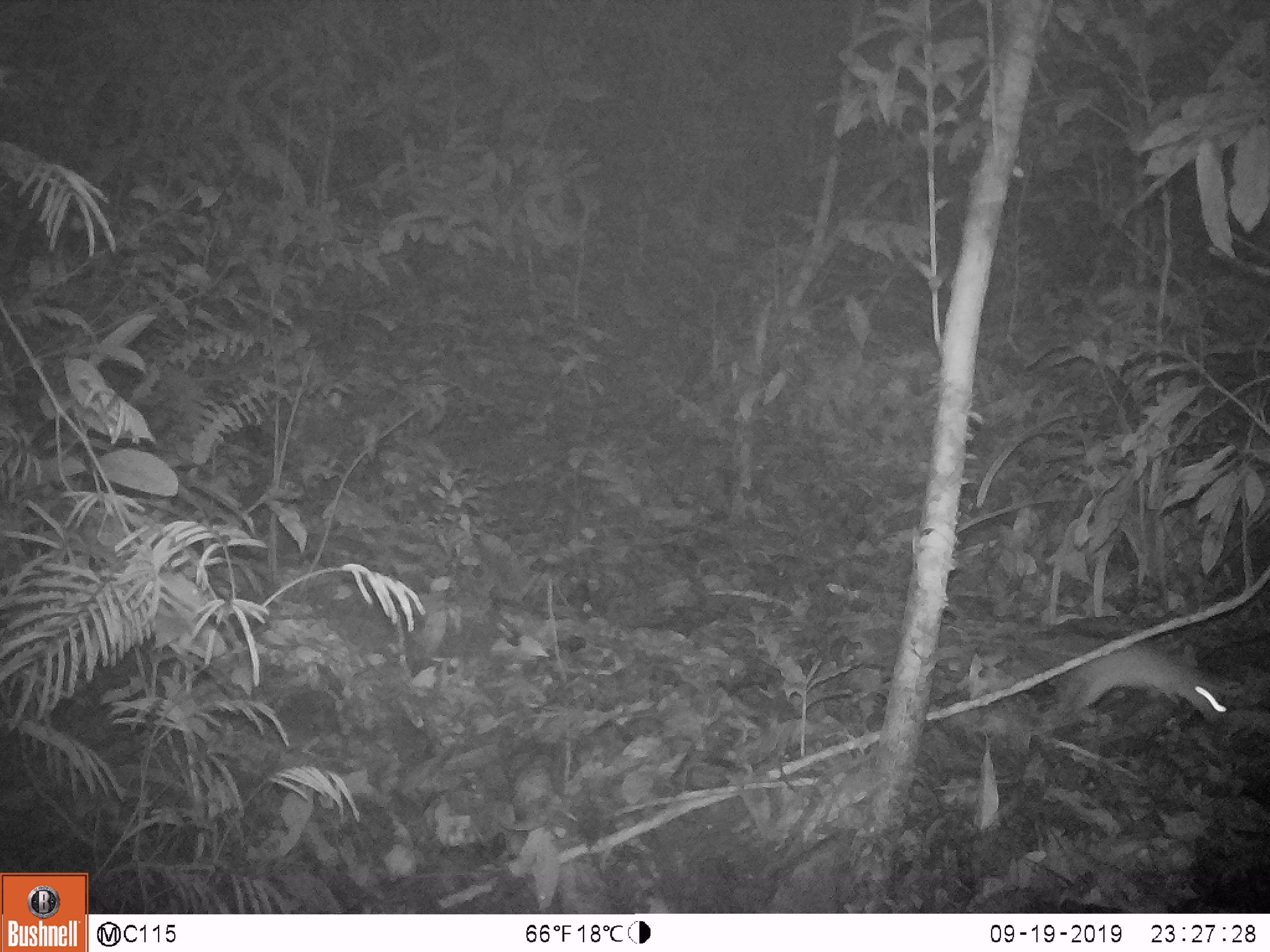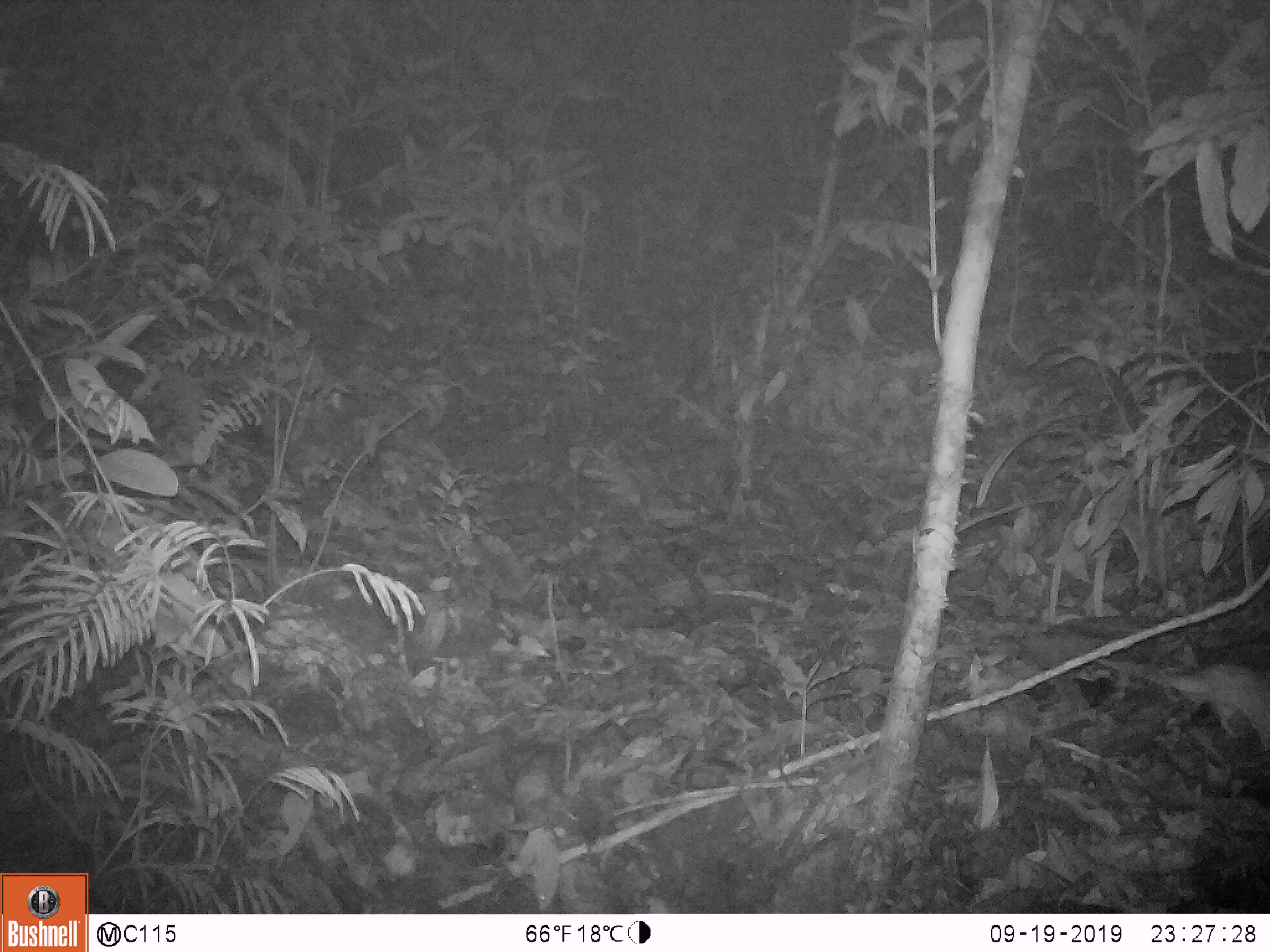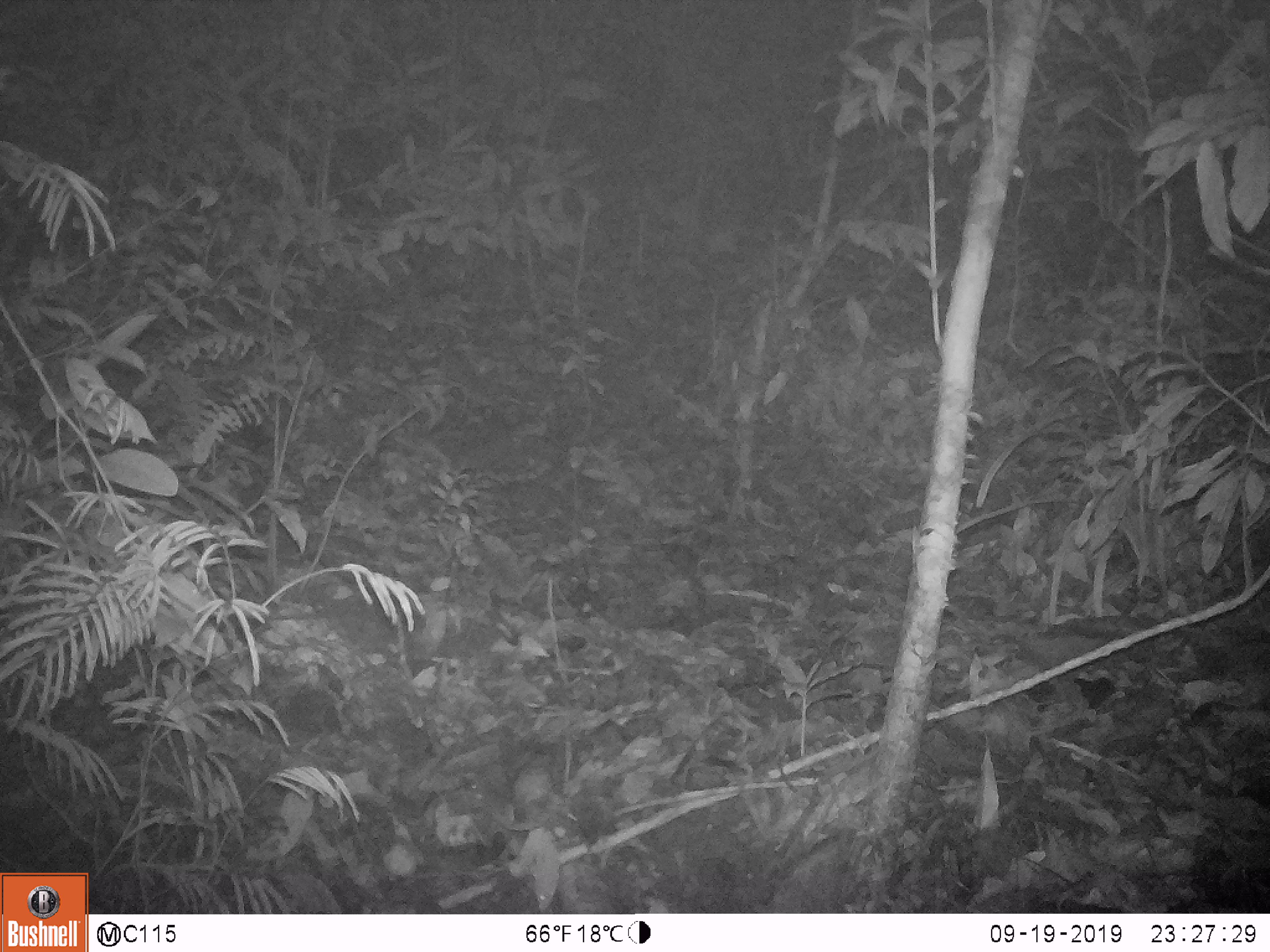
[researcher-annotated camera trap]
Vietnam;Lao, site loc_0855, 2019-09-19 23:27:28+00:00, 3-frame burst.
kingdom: Animalia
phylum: Chordata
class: Mammalia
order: Rodentia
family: Muridae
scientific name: Muridae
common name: old-world mice and rats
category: unidentified murid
Unidentified murid (old-world mice and rats) (Muridae). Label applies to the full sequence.